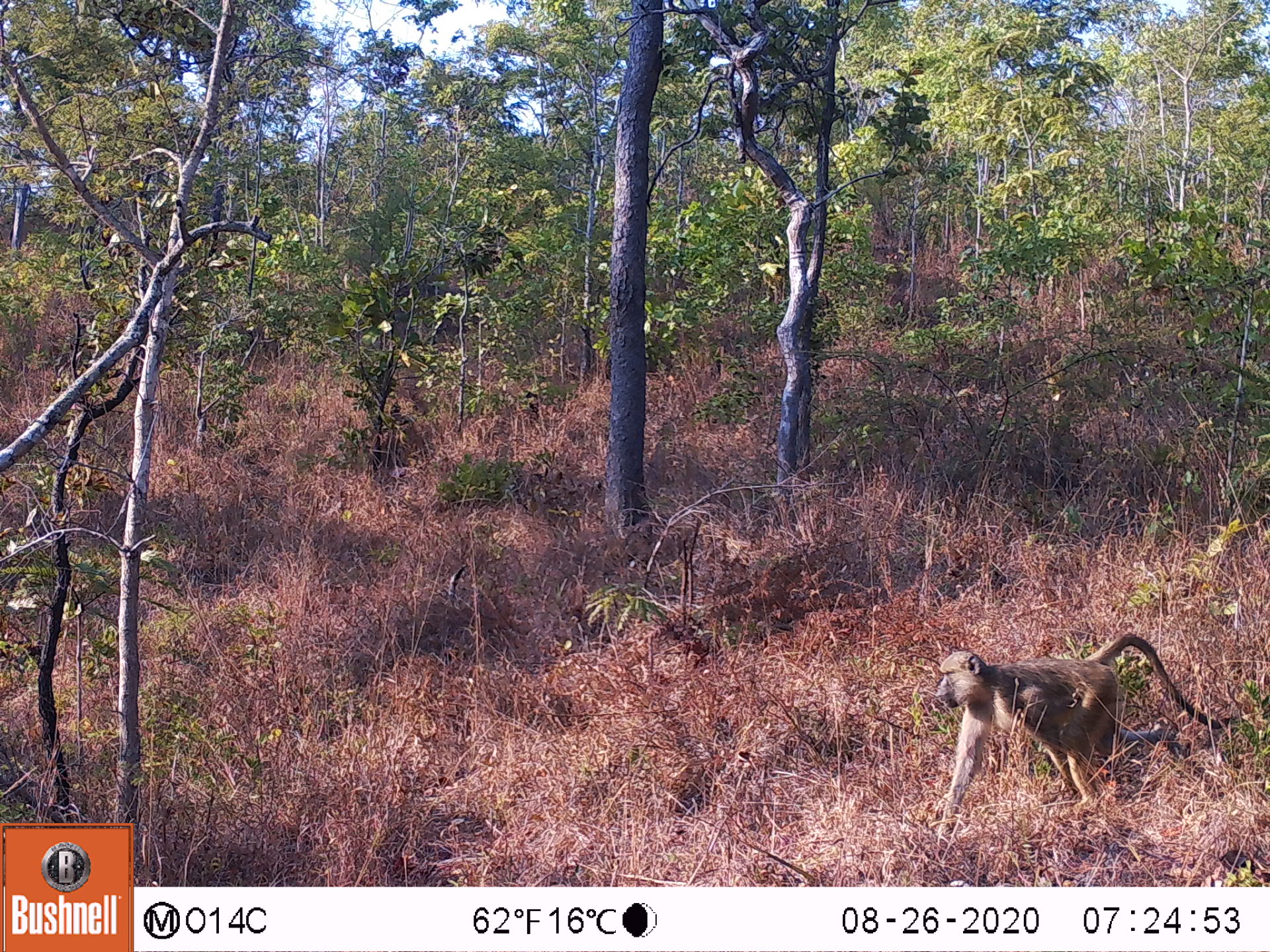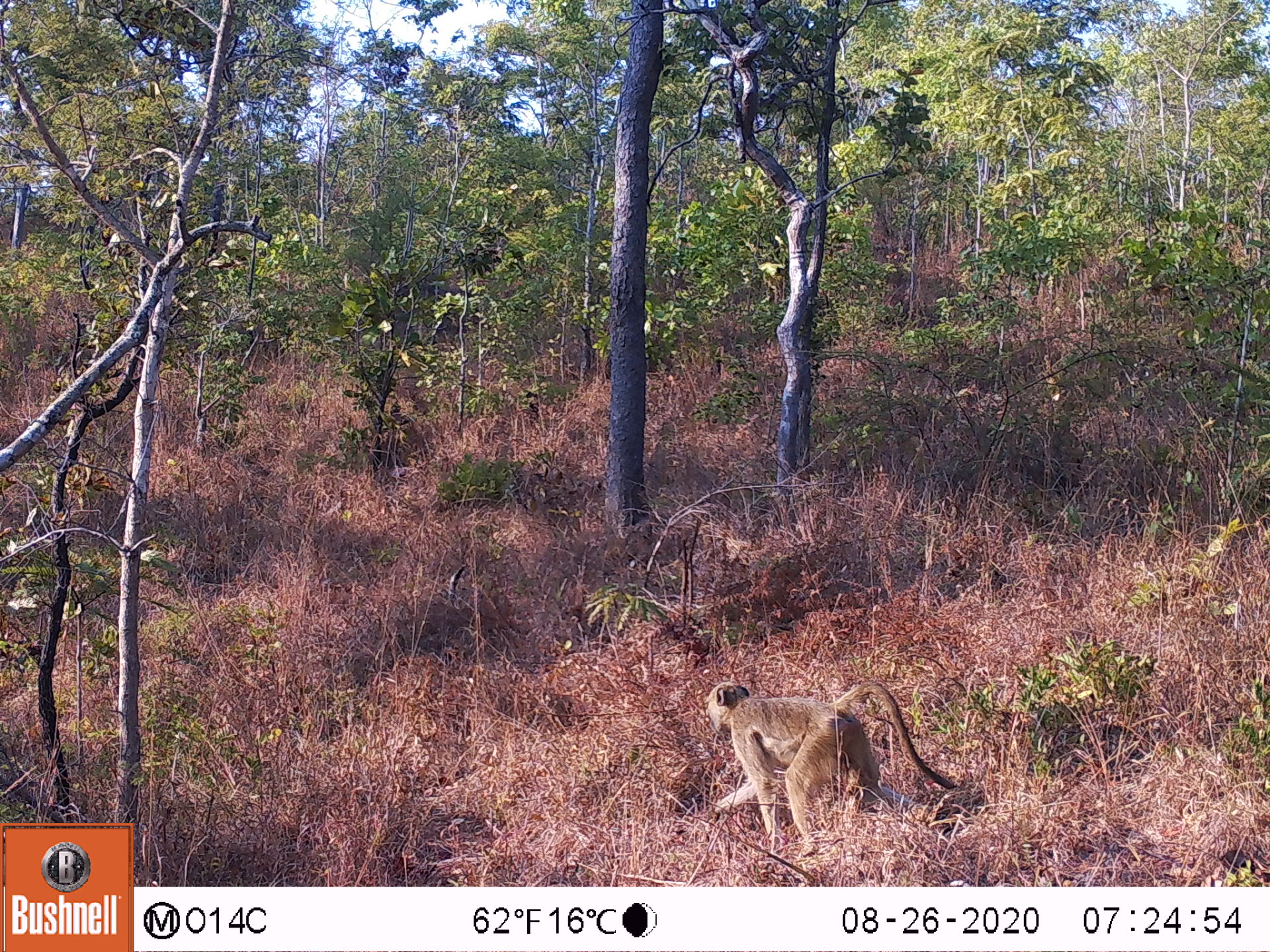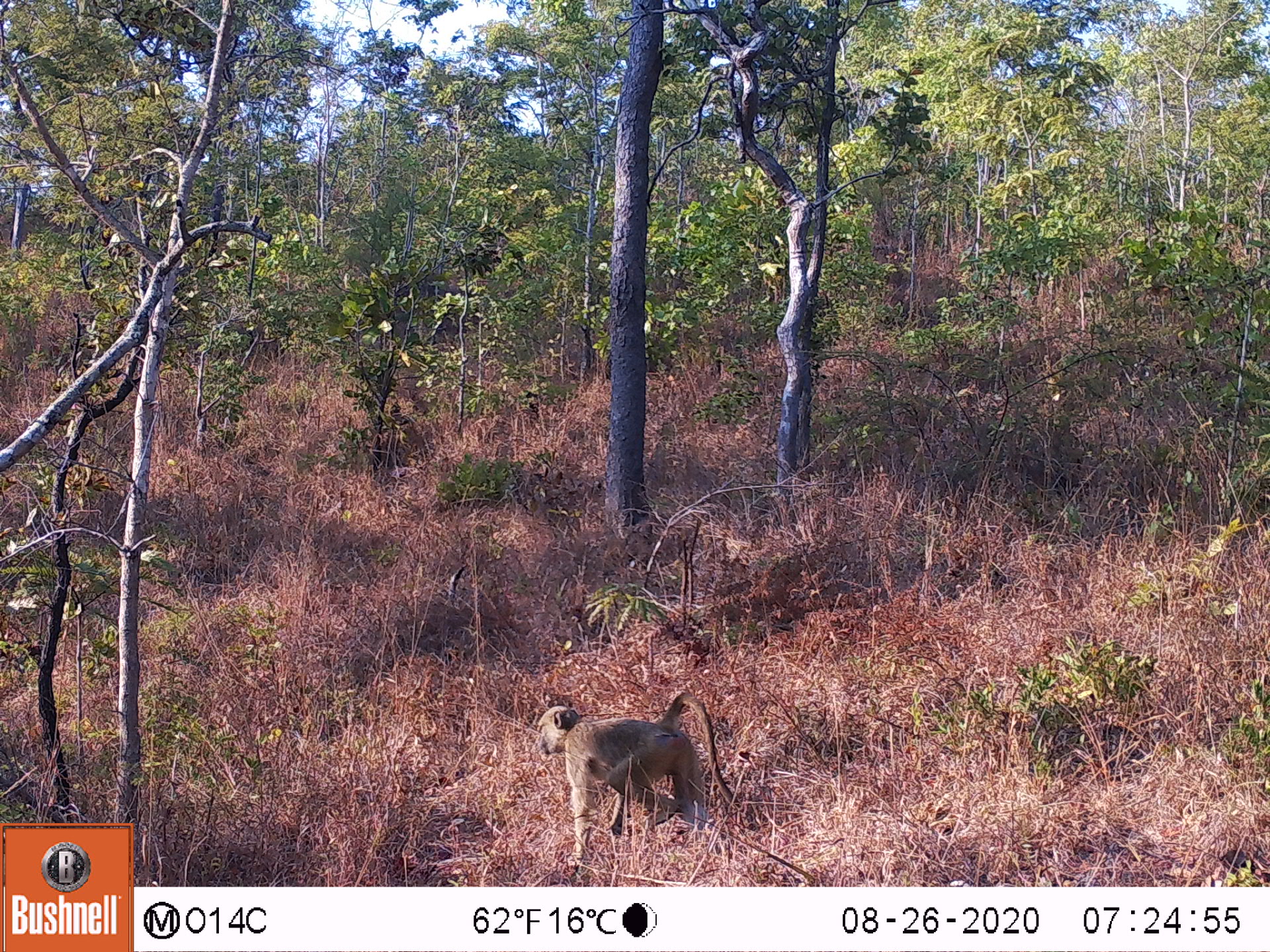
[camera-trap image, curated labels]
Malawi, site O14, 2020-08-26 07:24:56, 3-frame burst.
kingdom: Animalia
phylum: Chordata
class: Mammalia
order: Primates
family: Cercopithecidae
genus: Papio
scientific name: Papio cynocephalus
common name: yellow baboon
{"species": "yellow baboon (Papio cynocephalus)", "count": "1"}